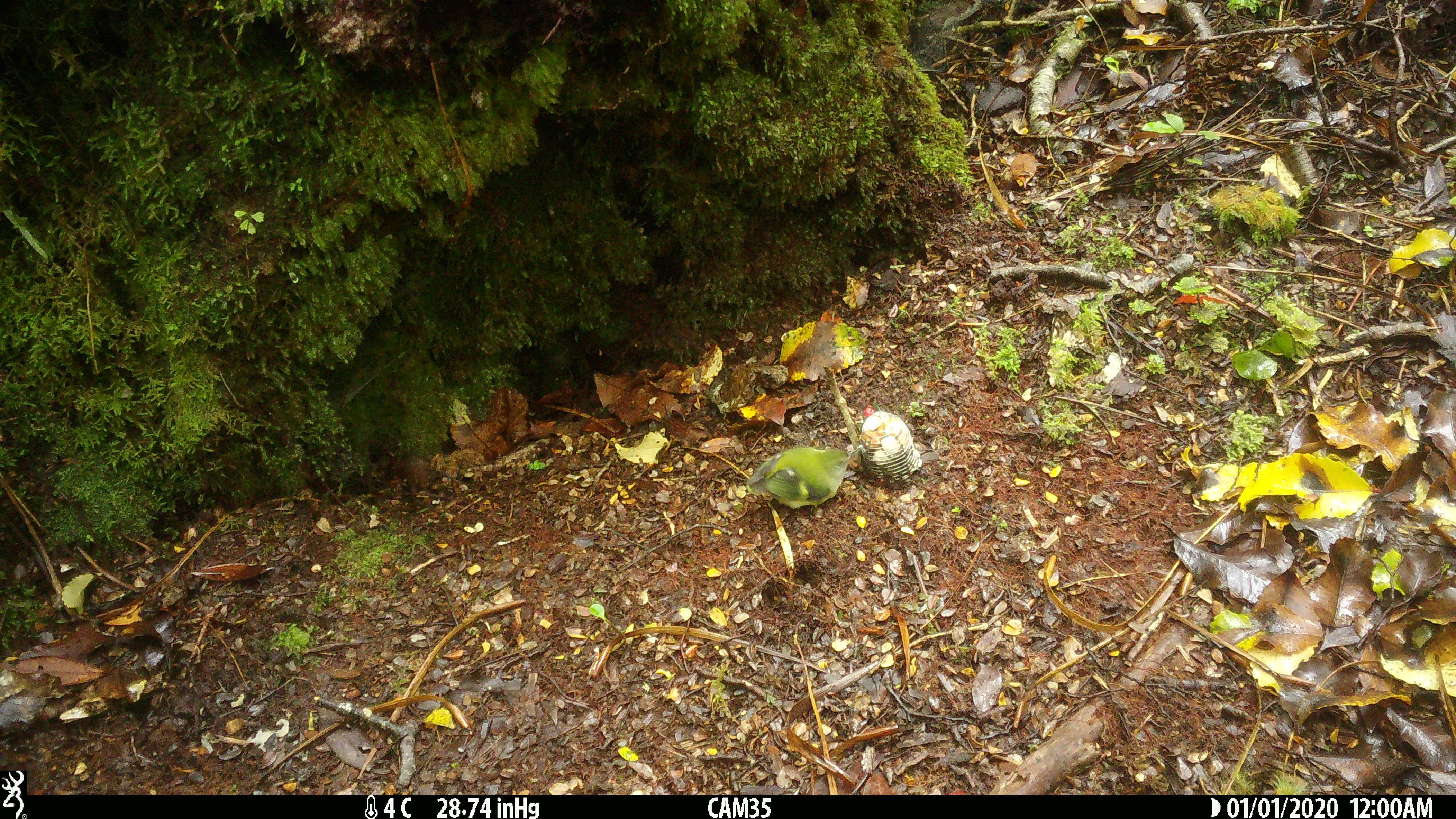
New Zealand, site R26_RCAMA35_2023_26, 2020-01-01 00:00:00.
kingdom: Animalia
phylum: Chordata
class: Aves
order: Passeriformes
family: Acanthisittidae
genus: Acanthisitta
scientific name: Acanthisitta chloris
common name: rifleman